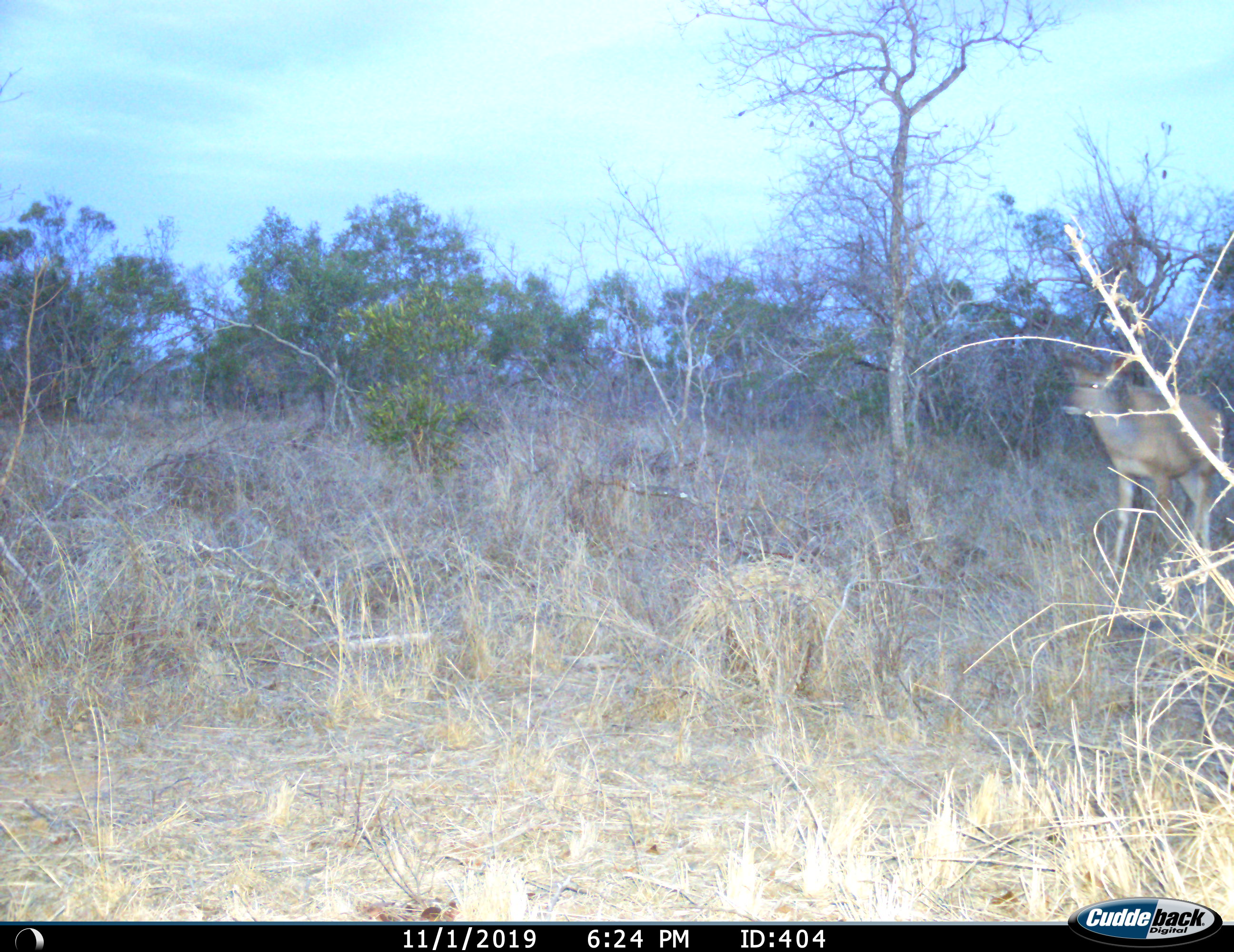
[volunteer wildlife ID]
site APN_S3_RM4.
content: unidentified animal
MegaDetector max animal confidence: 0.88